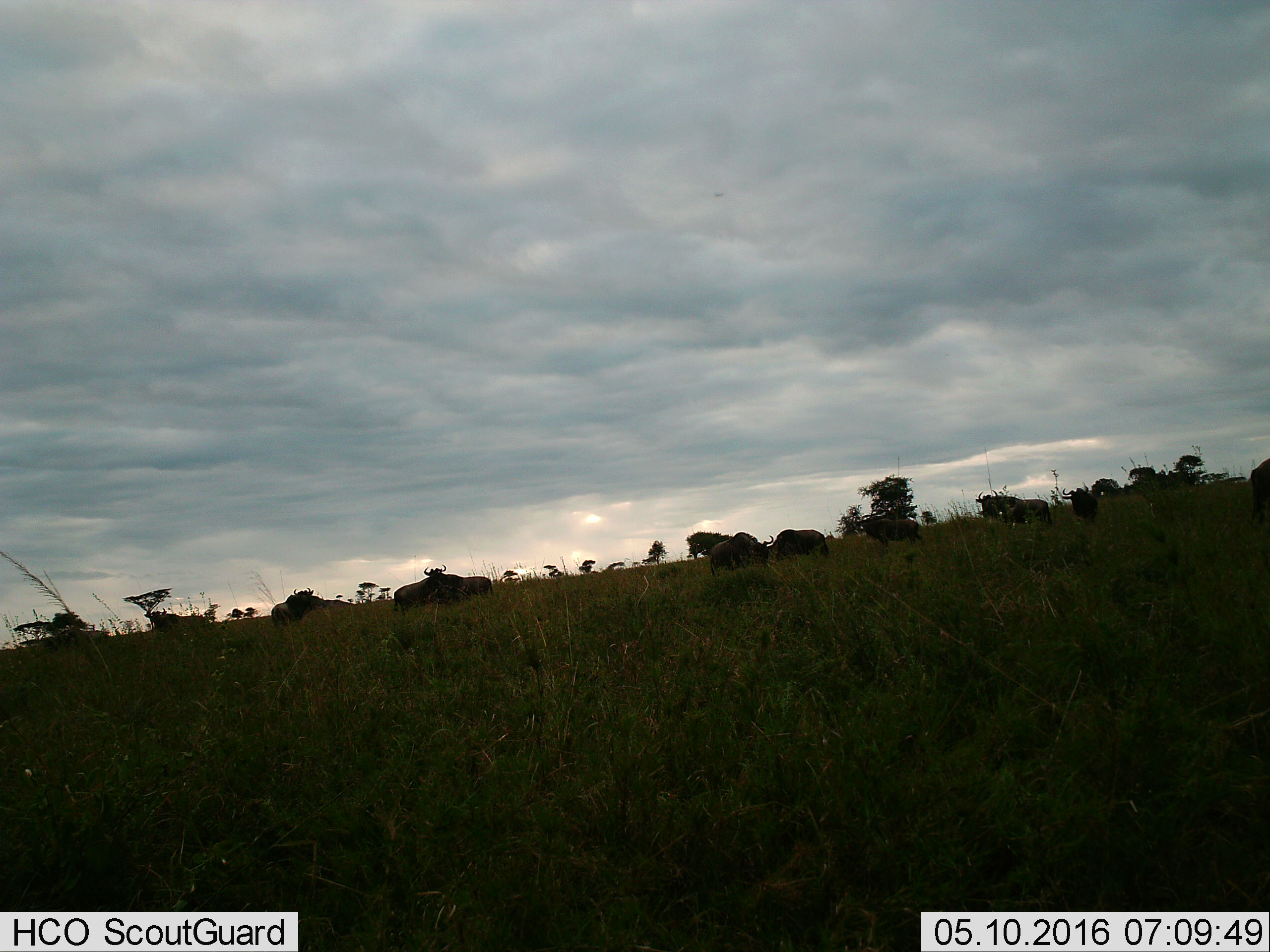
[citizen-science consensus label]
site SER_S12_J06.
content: unidentified animal